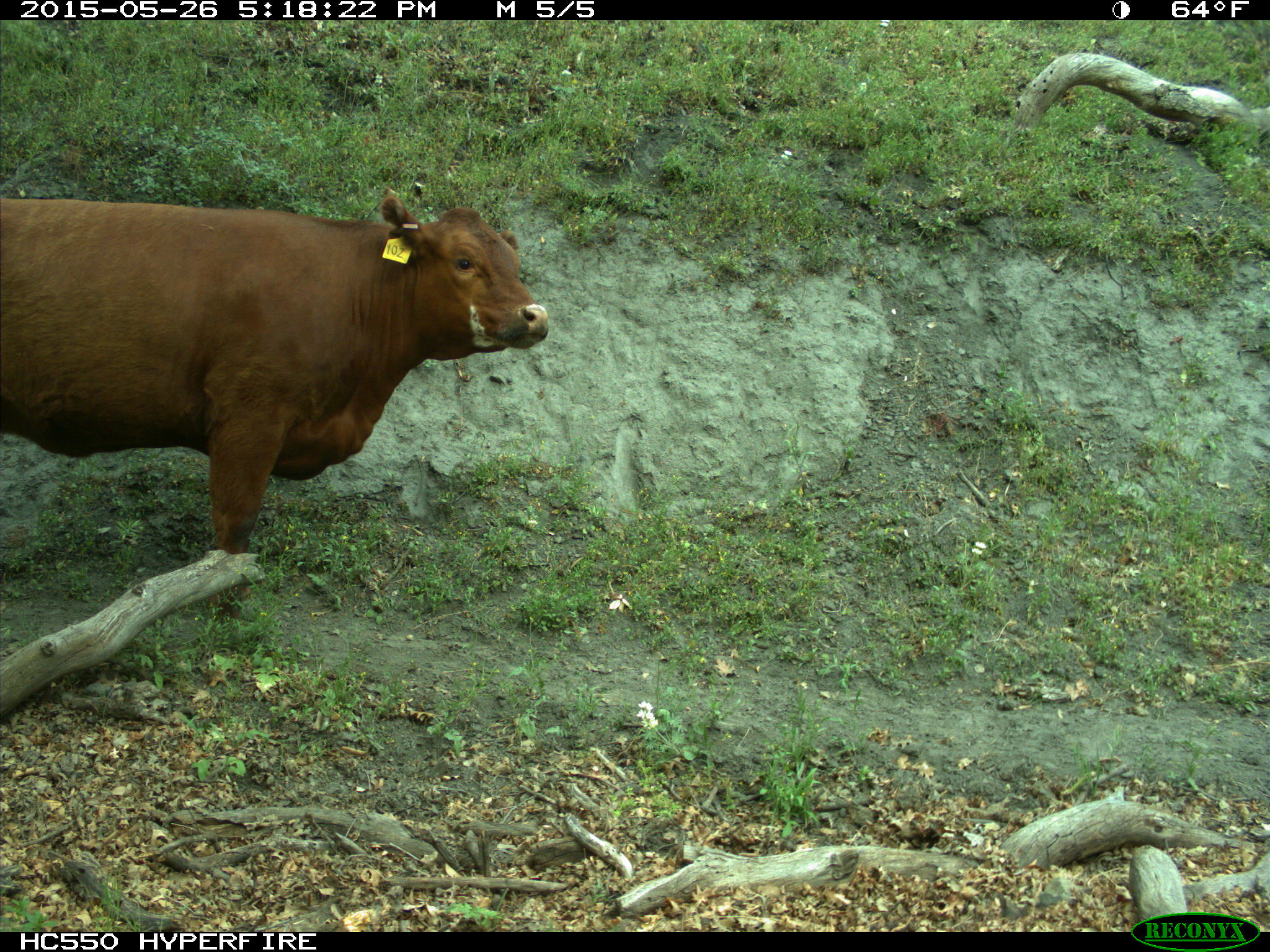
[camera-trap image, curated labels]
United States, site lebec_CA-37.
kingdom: Animalia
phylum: Chordata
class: Mammalia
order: Artiodactyla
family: Bovidae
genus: Bos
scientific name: Bos taurus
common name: domestic cow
Bos taurus (domestic cow).